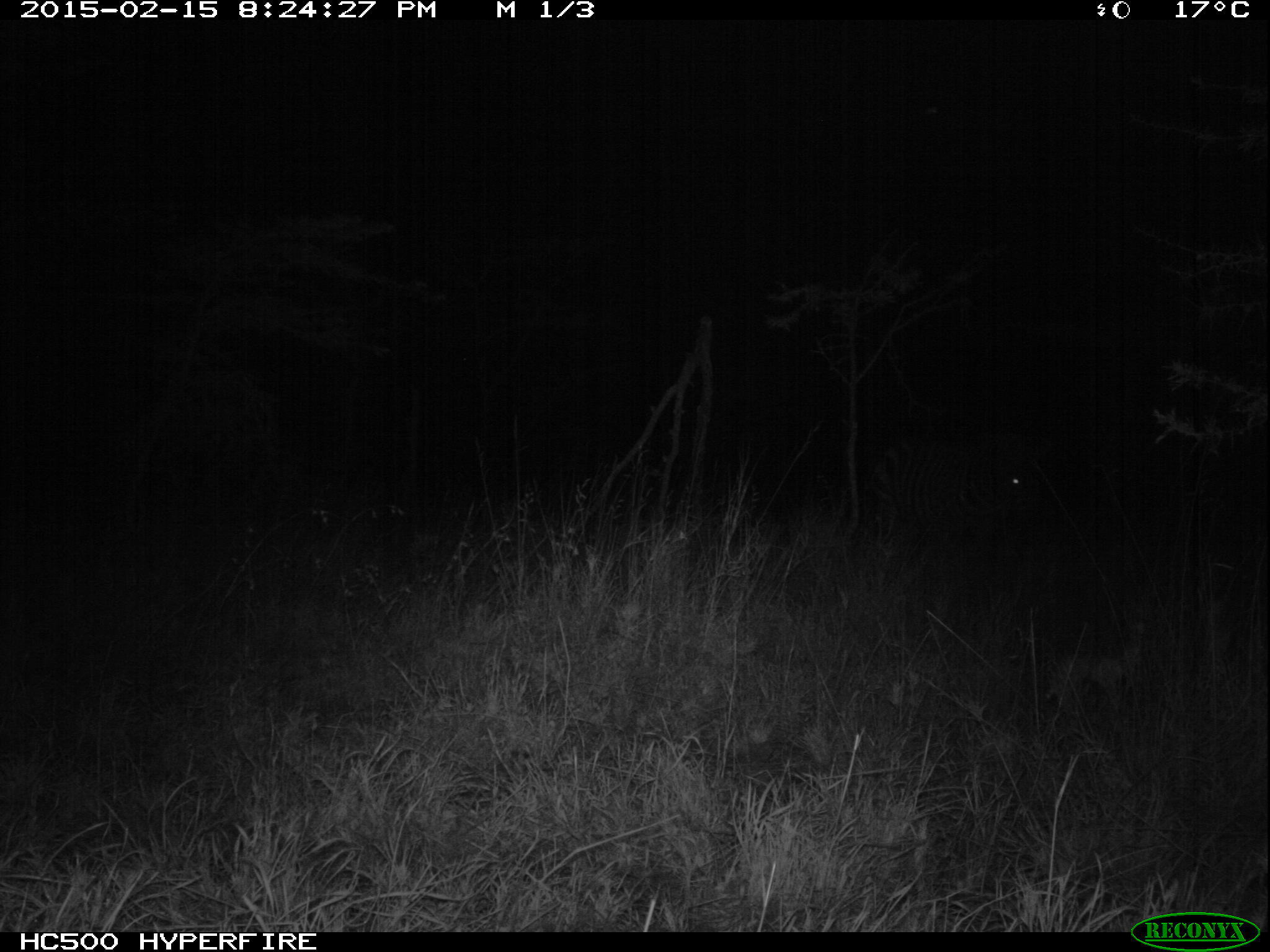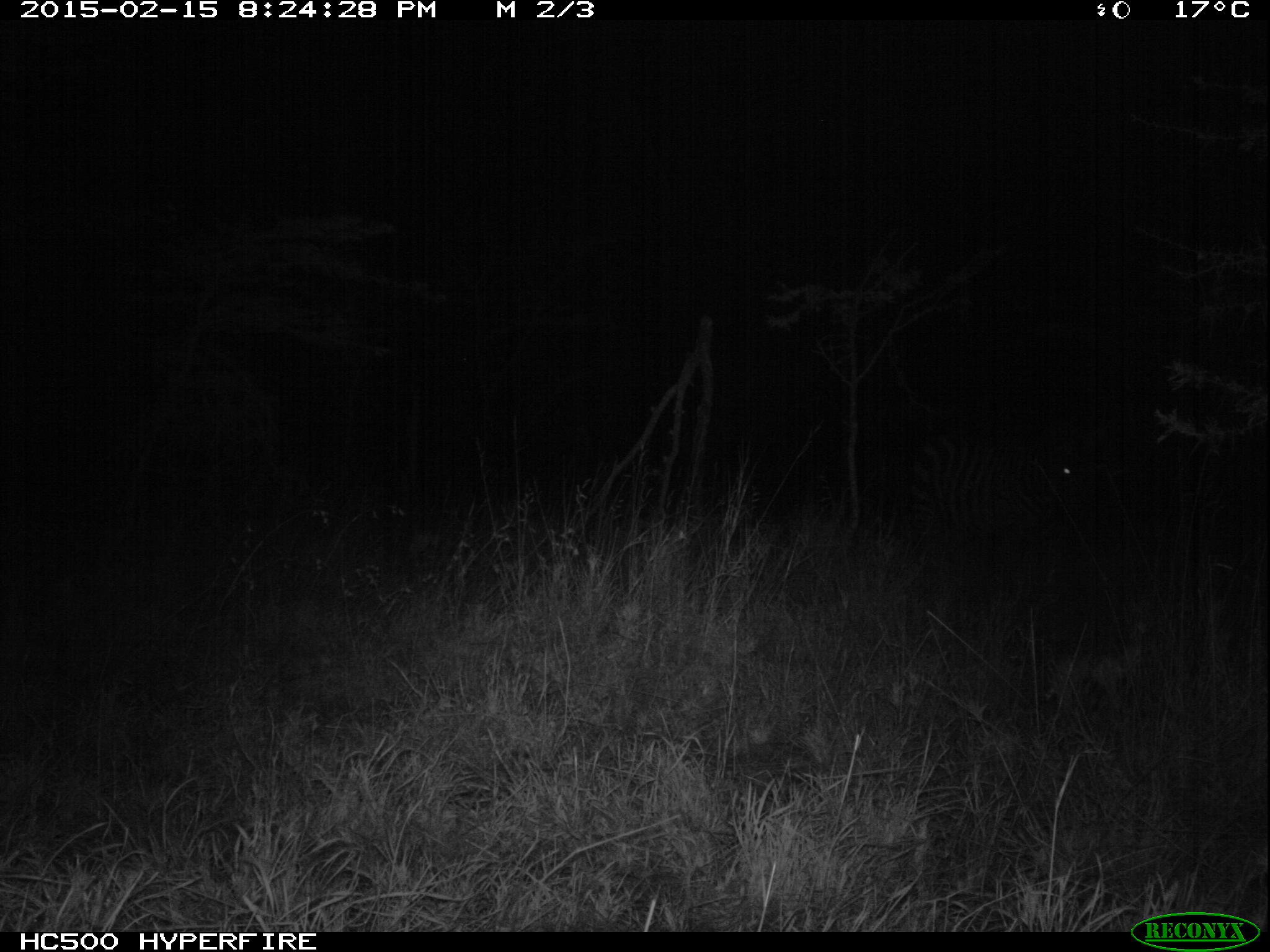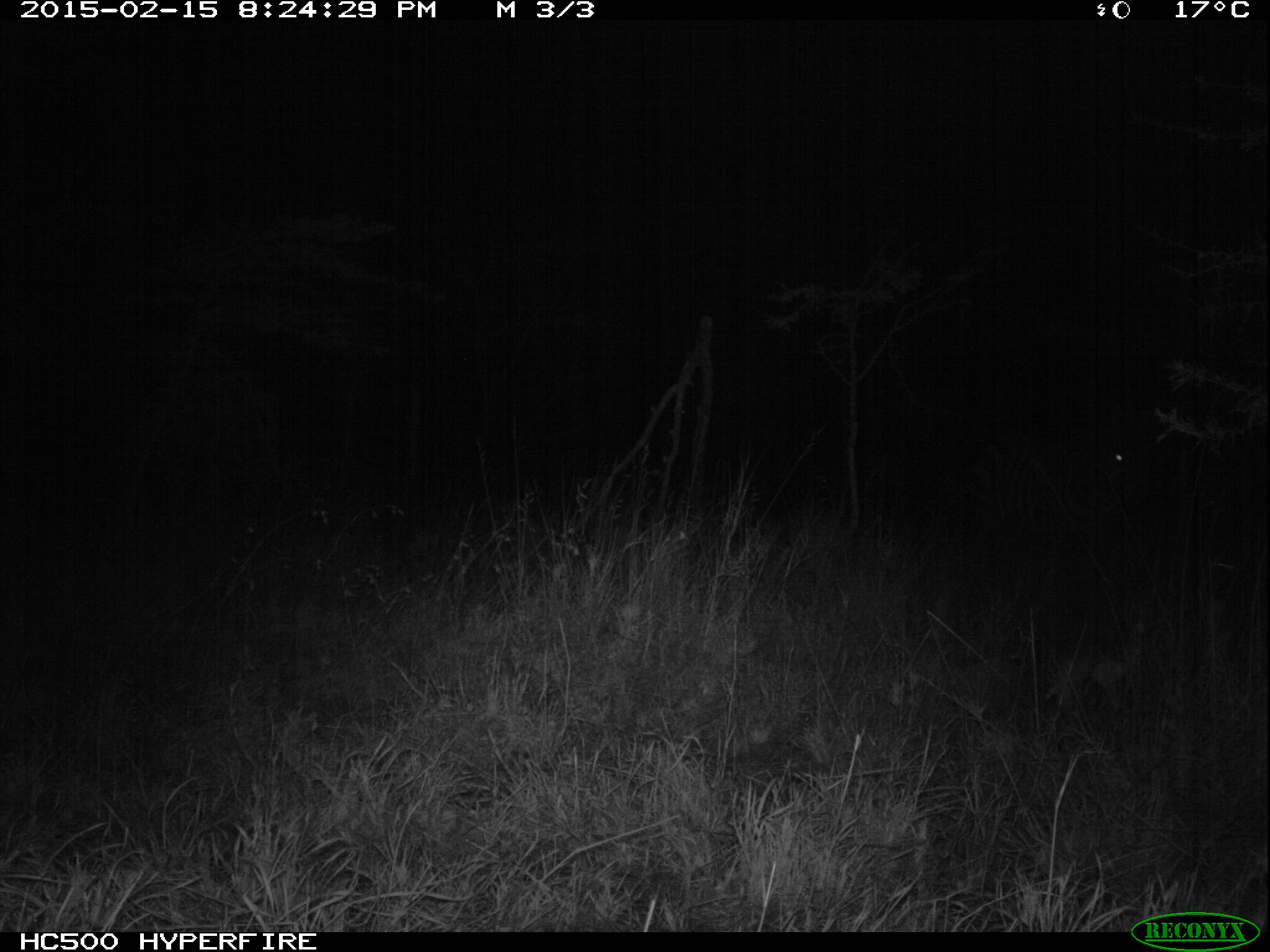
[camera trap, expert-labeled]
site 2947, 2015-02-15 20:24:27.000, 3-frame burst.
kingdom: Animalia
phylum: Chordata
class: Mammalia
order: Perissodactyla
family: Equidae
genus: Equus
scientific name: Equus quagga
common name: plains zebra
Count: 1.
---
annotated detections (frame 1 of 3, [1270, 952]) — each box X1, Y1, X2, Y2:
equus quagga: 865, 434, 1035, 559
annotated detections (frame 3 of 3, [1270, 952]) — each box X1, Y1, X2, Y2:
equus quagga: 967, 426, 1141, 553